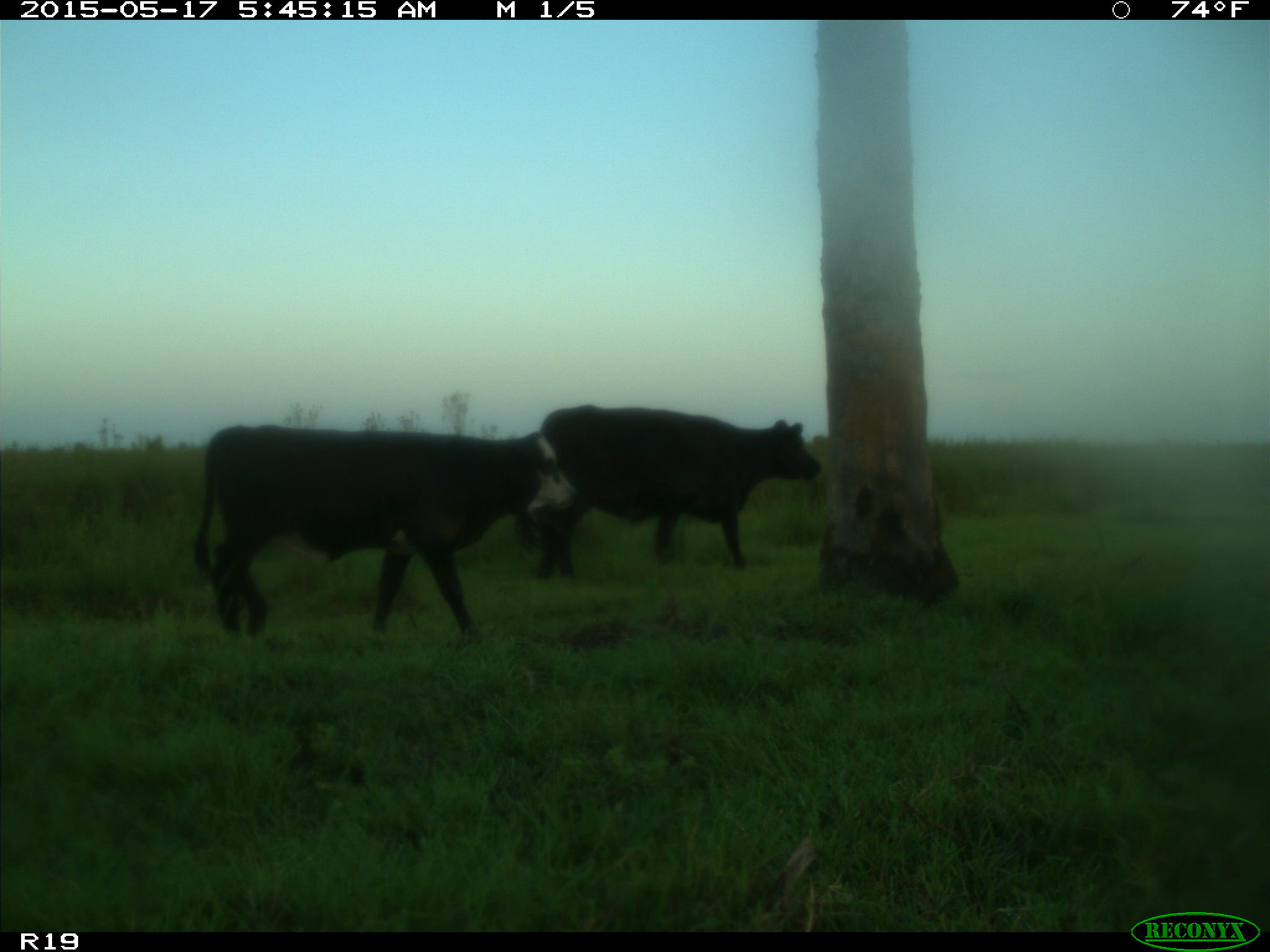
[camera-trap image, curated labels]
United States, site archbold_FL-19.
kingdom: Animalia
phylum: Chordata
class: Mammalia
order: Artiodactyla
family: Bovidae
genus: Bos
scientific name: Bos taurus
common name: domestic cow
Bos taurus (domestic cow).